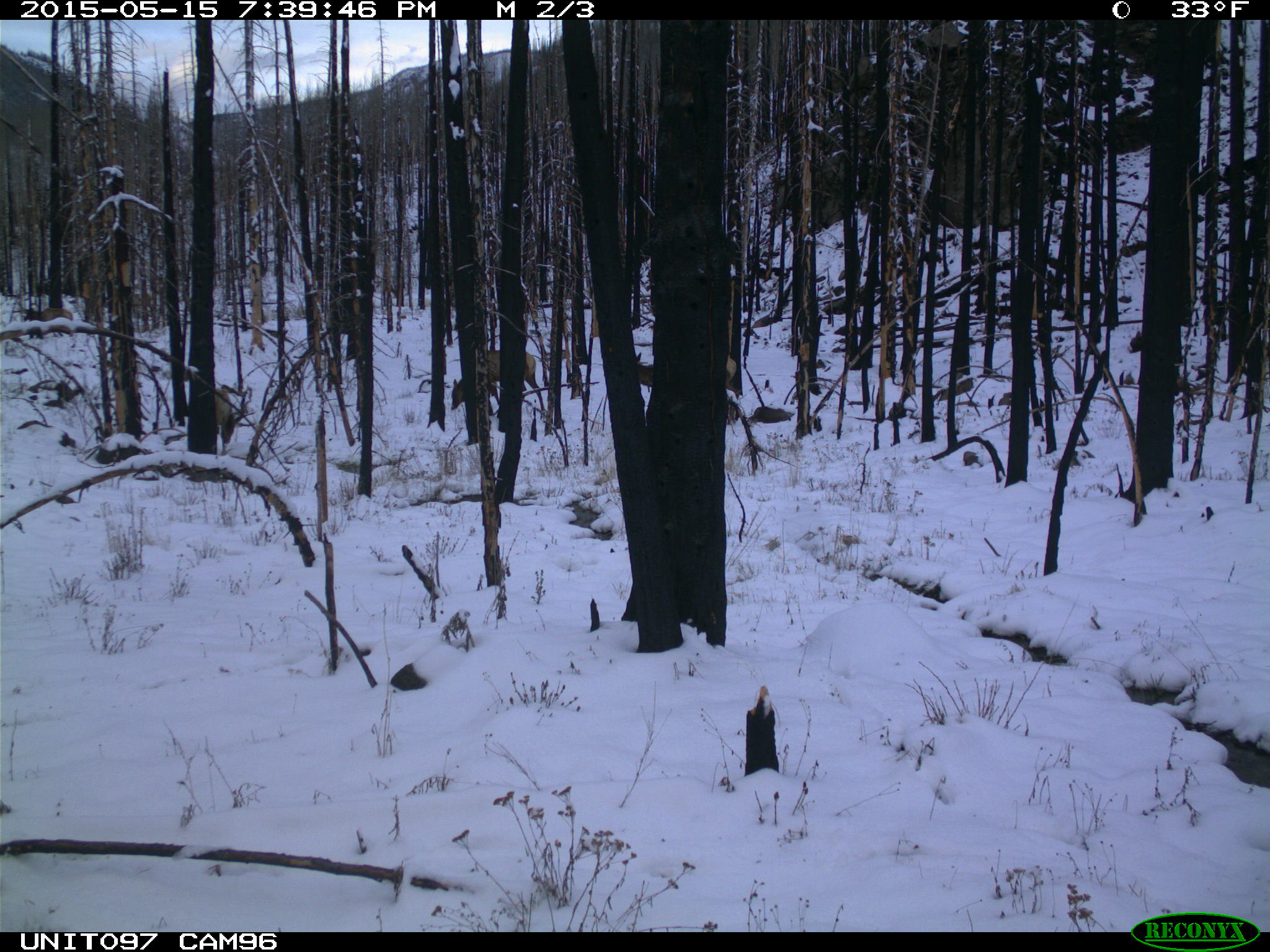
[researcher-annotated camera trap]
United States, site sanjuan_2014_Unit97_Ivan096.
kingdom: Animalia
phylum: Chordata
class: Mammalia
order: Artiodactyla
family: Cervidae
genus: Cervus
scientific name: Cervus elaphus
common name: red deer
Cervus elaphus (red deer).